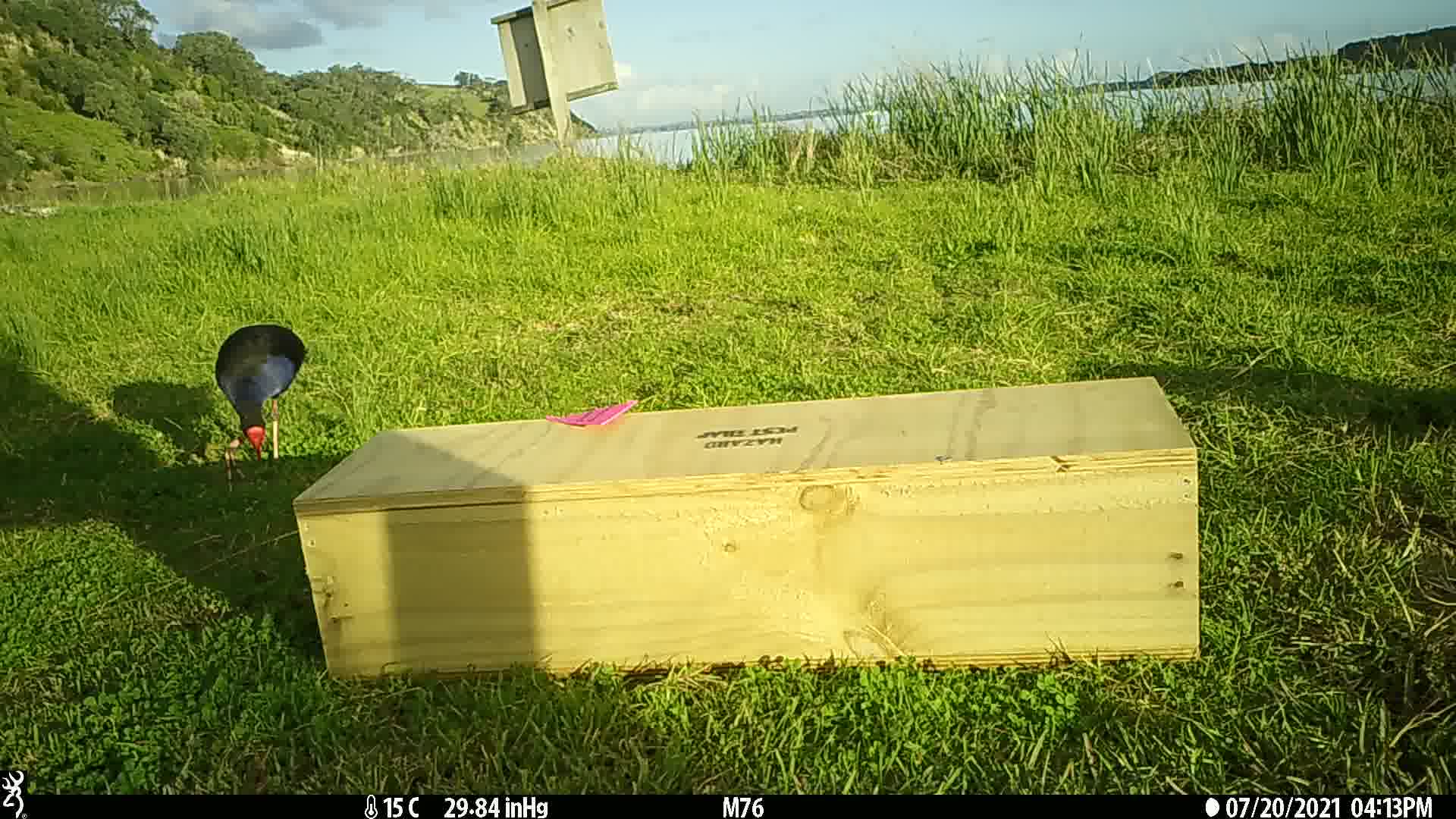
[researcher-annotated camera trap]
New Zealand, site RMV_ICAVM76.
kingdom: Animalia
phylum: Chordata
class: Aves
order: Gruiformes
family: Rallidae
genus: Porphyrio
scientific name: Porphyrio melanotus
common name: australasian swamphen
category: pukeko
Pukeko (australasian swamphen) (Porphyrio melanotus).